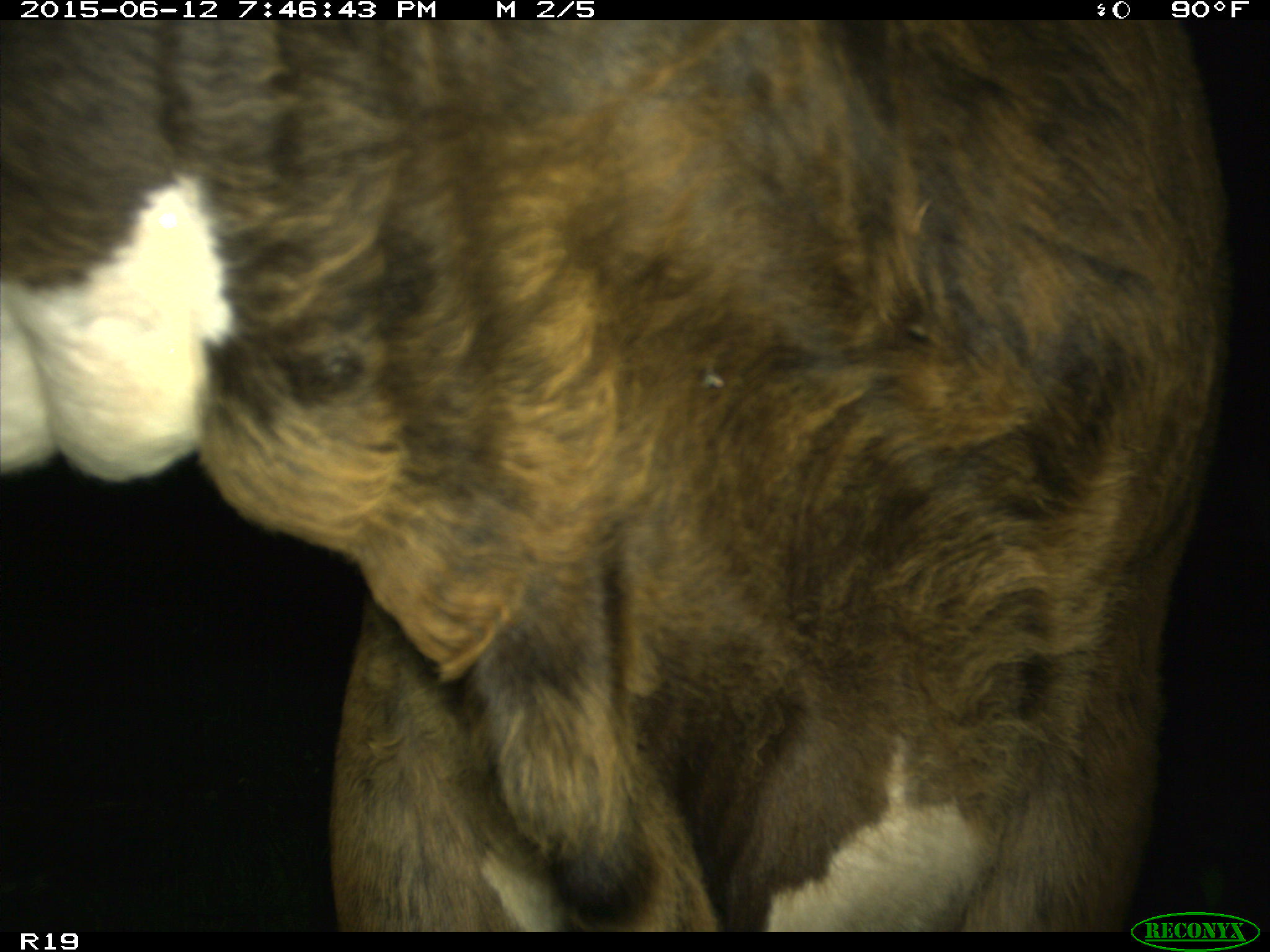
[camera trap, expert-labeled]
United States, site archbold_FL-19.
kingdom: Animalia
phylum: Chordata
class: Mammalia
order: Artiodactyla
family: Bovidae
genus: Bos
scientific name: Bos taurus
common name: domestic cow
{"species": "Bos taurus (domestic cow)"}